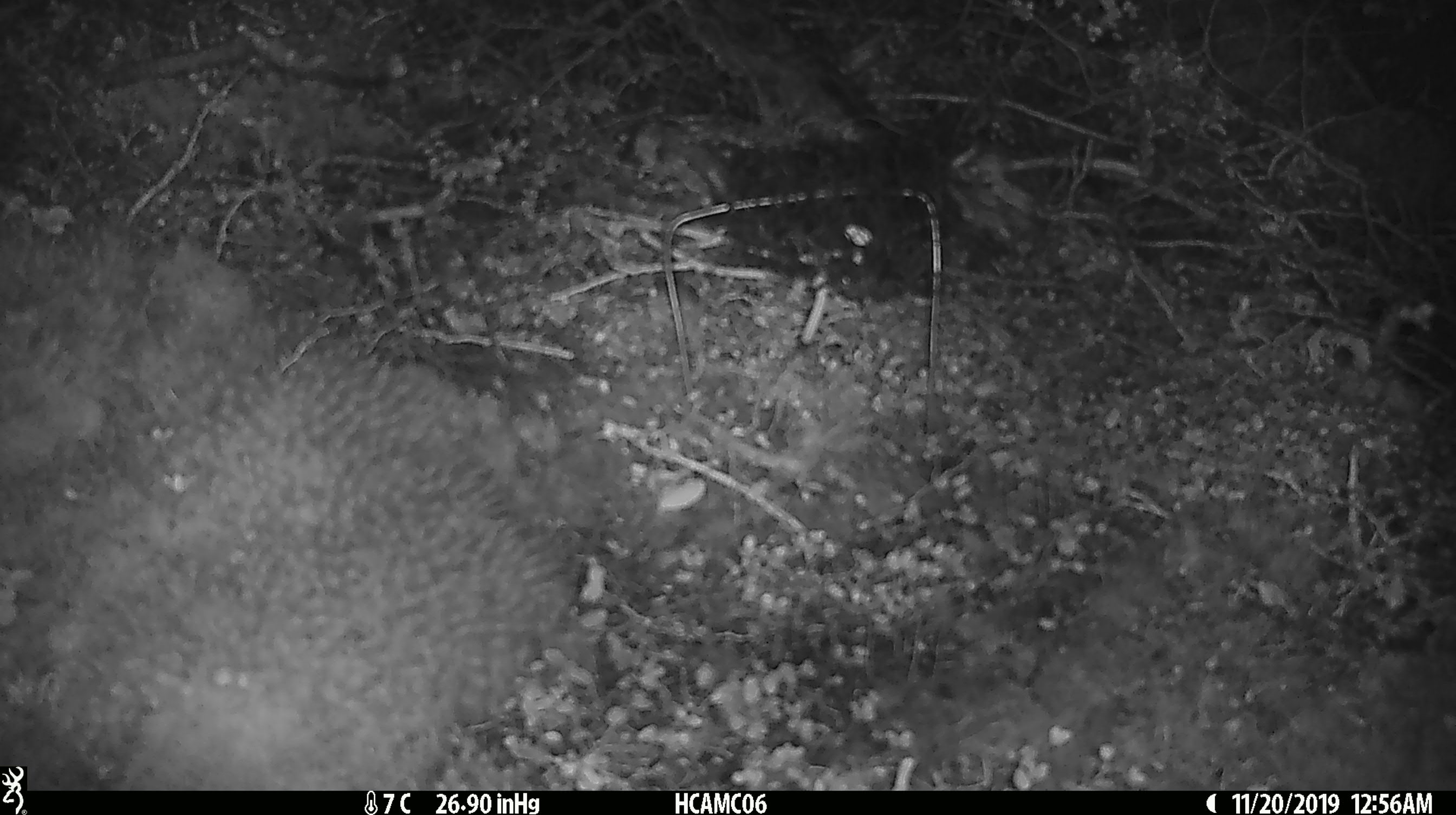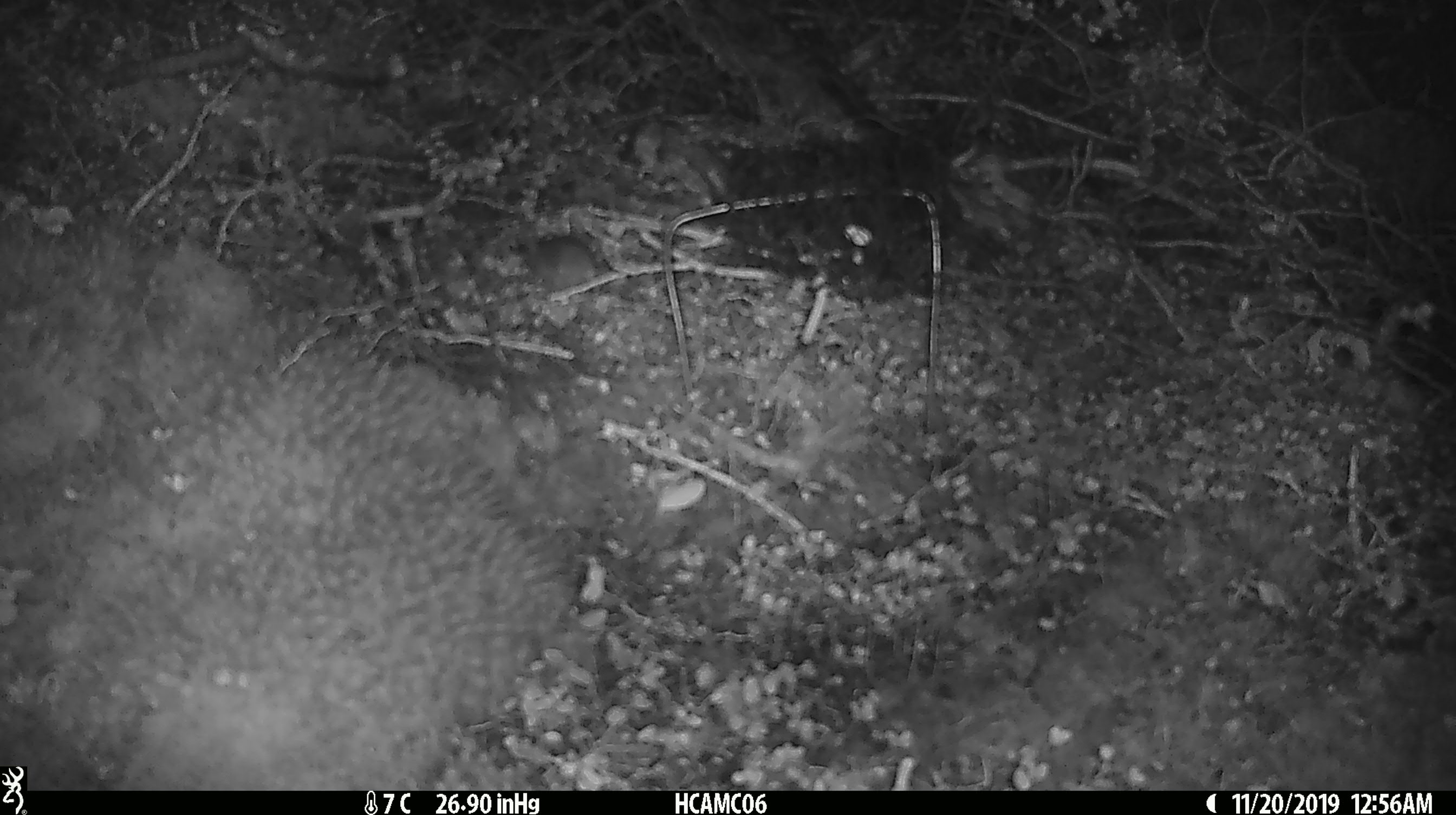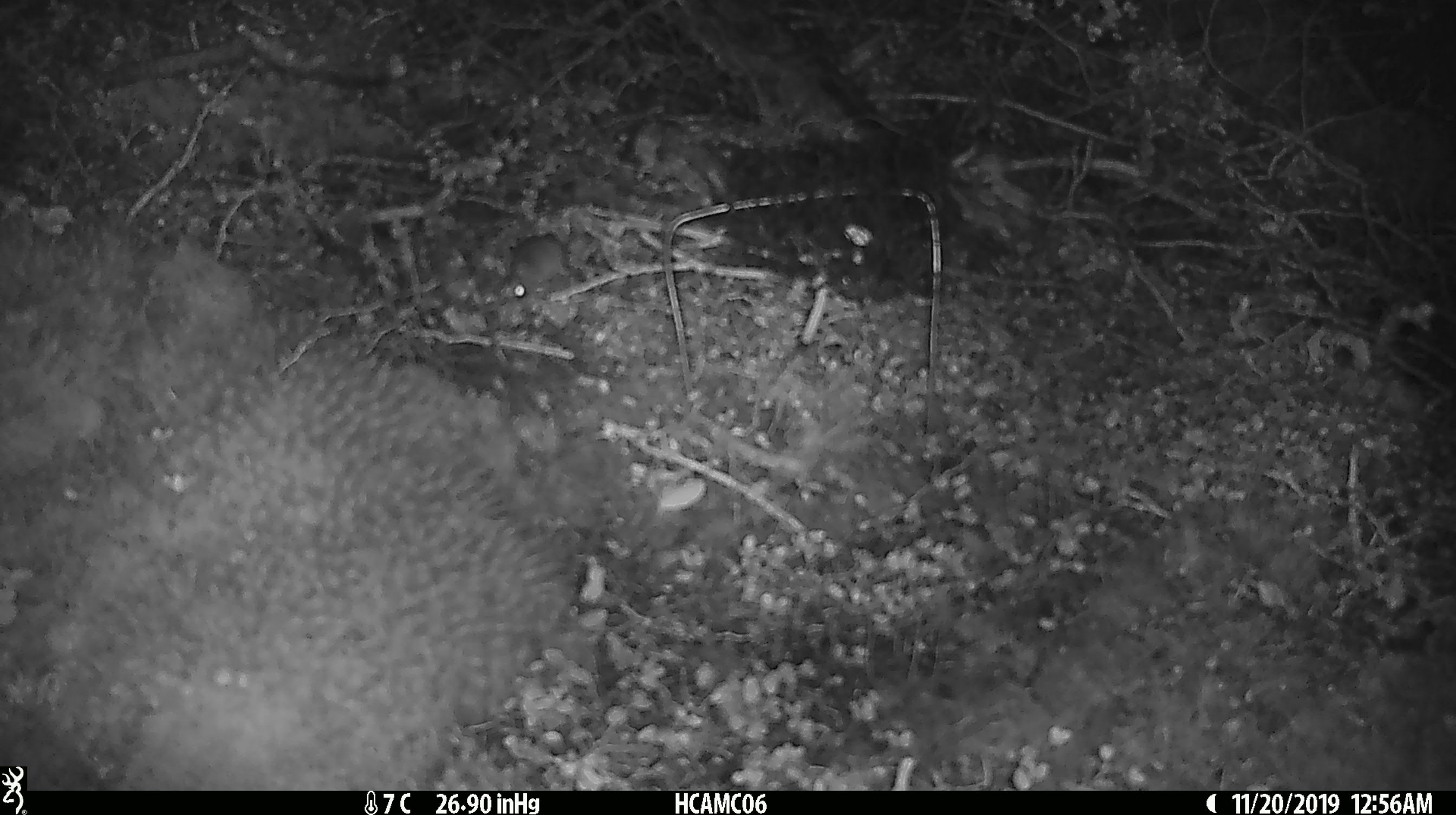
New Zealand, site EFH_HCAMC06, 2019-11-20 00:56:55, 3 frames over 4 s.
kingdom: Animalia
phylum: Chordata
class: Mammalia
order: Rodentia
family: Muridae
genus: Mus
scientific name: Mus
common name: mouse